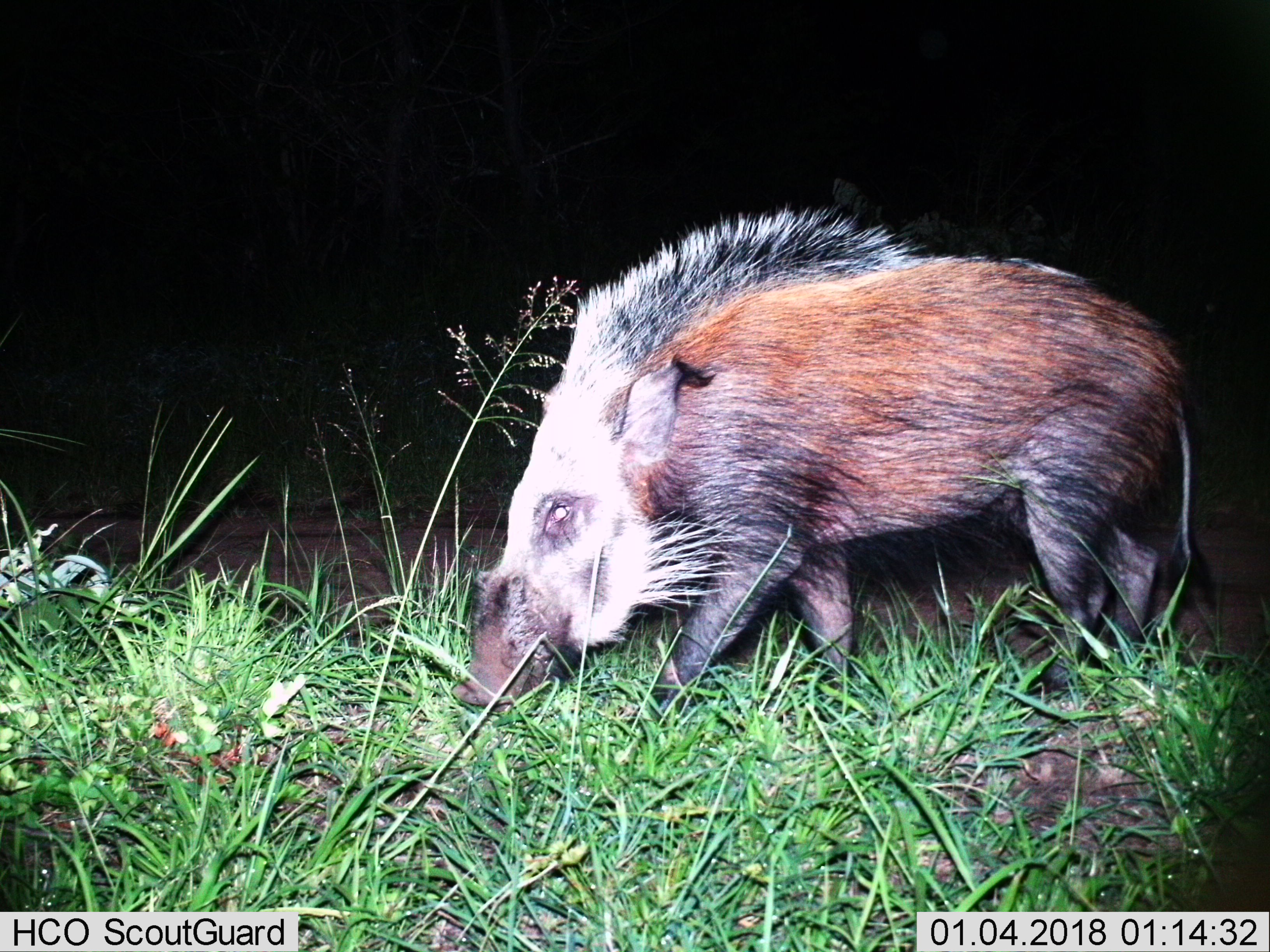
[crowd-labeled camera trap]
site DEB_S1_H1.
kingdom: Animalia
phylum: Chordata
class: Mammalia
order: Artiodactyla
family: Suidae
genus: Potamochoerus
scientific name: Potamochoerus larvatus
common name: bushpig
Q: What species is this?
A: Bushpig (Potamochoerus larvatus).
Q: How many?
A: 1.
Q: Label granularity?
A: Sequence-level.